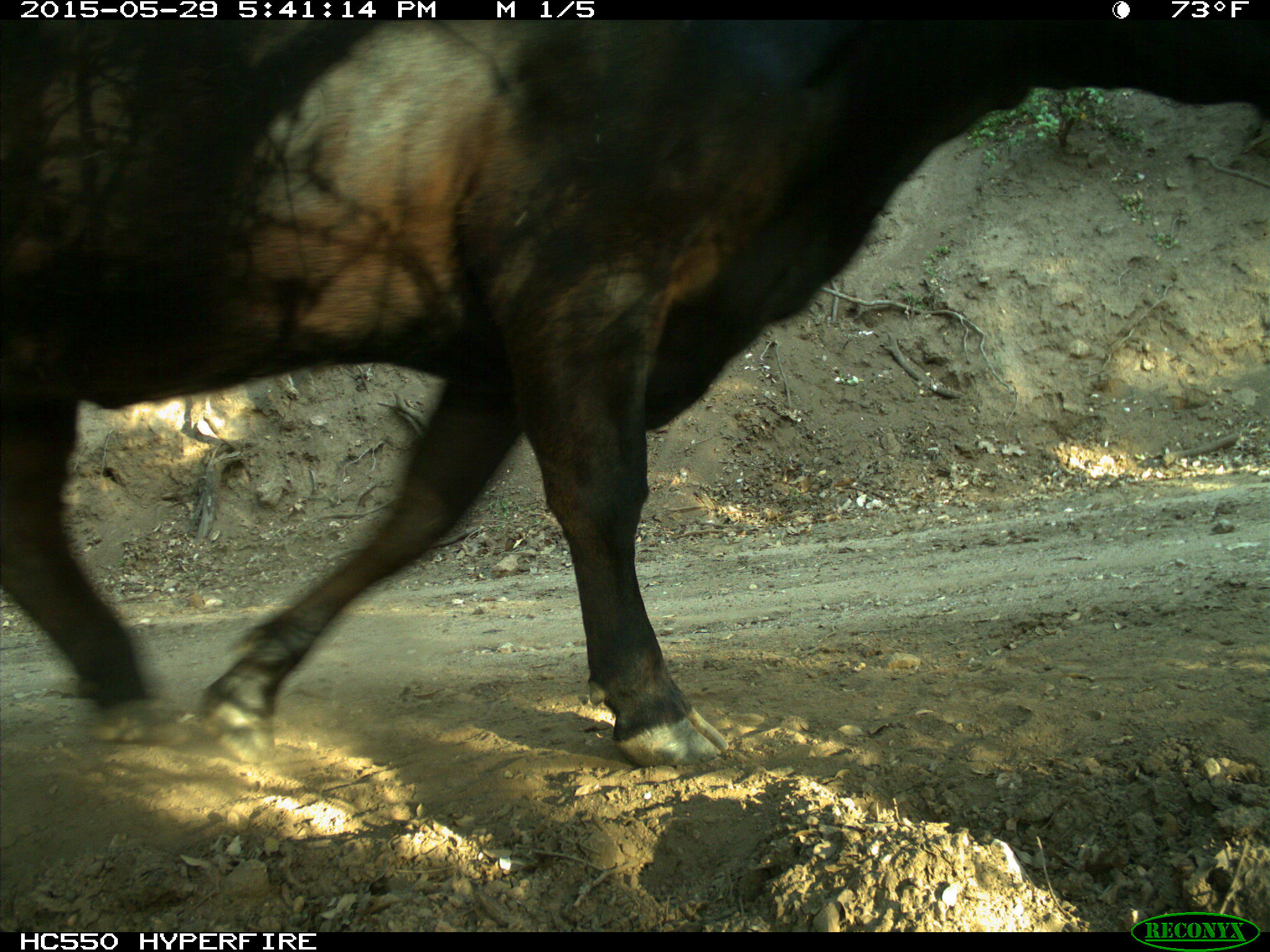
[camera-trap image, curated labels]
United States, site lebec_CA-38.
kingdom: Animalia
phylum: Chordata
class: Mammalia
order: Artiodactyla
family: Bovidae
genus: Bos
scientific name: Bos taurus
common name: domestic cow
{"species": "Bos taurus (domestic cow)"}